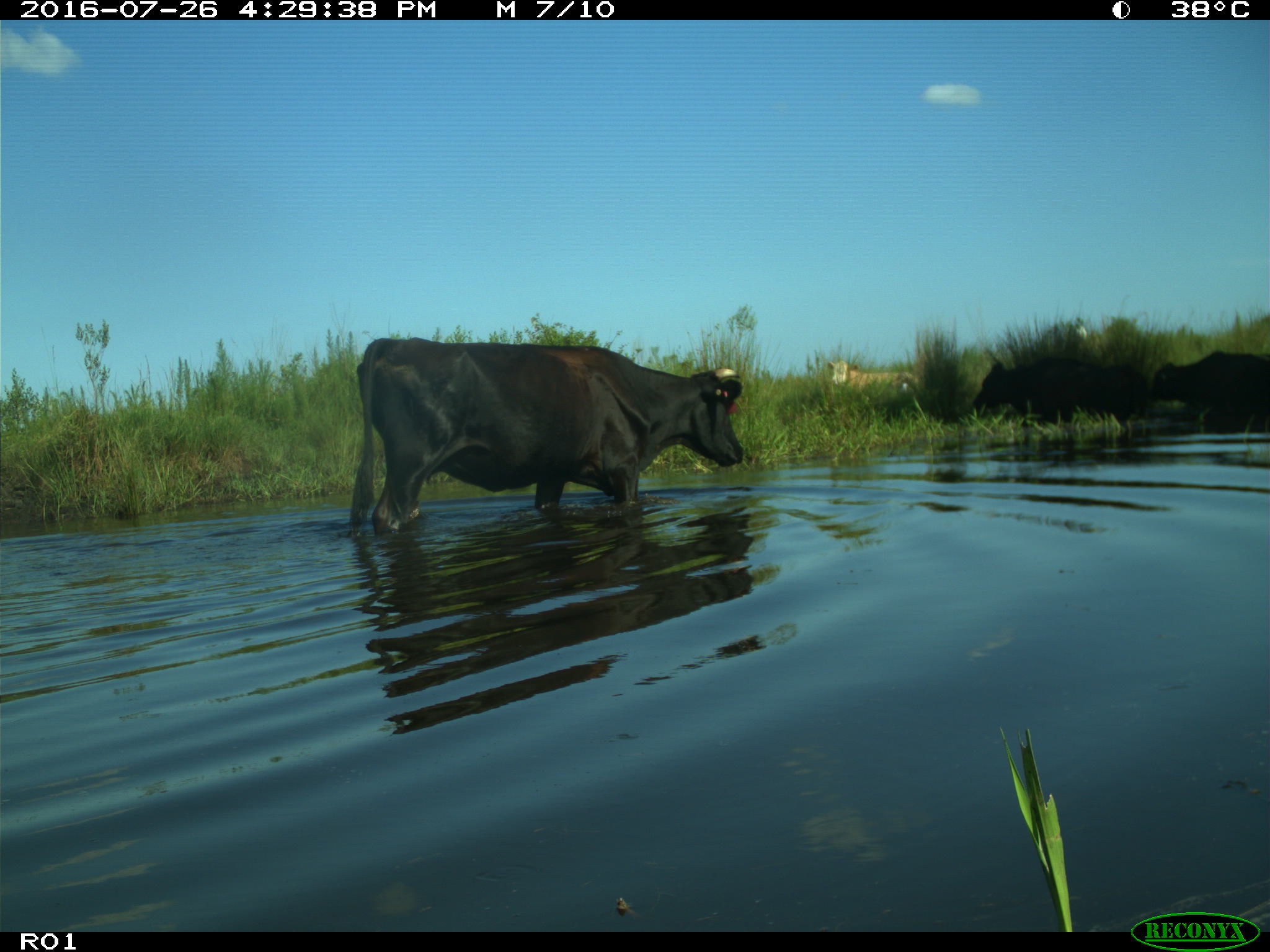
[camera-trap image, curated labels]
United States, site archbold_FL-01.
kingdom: Animalia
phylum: Chordata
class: Mammalia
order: Artiodactyla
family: Bovidae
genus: Bos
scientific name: Bos taurus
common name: domestic cow